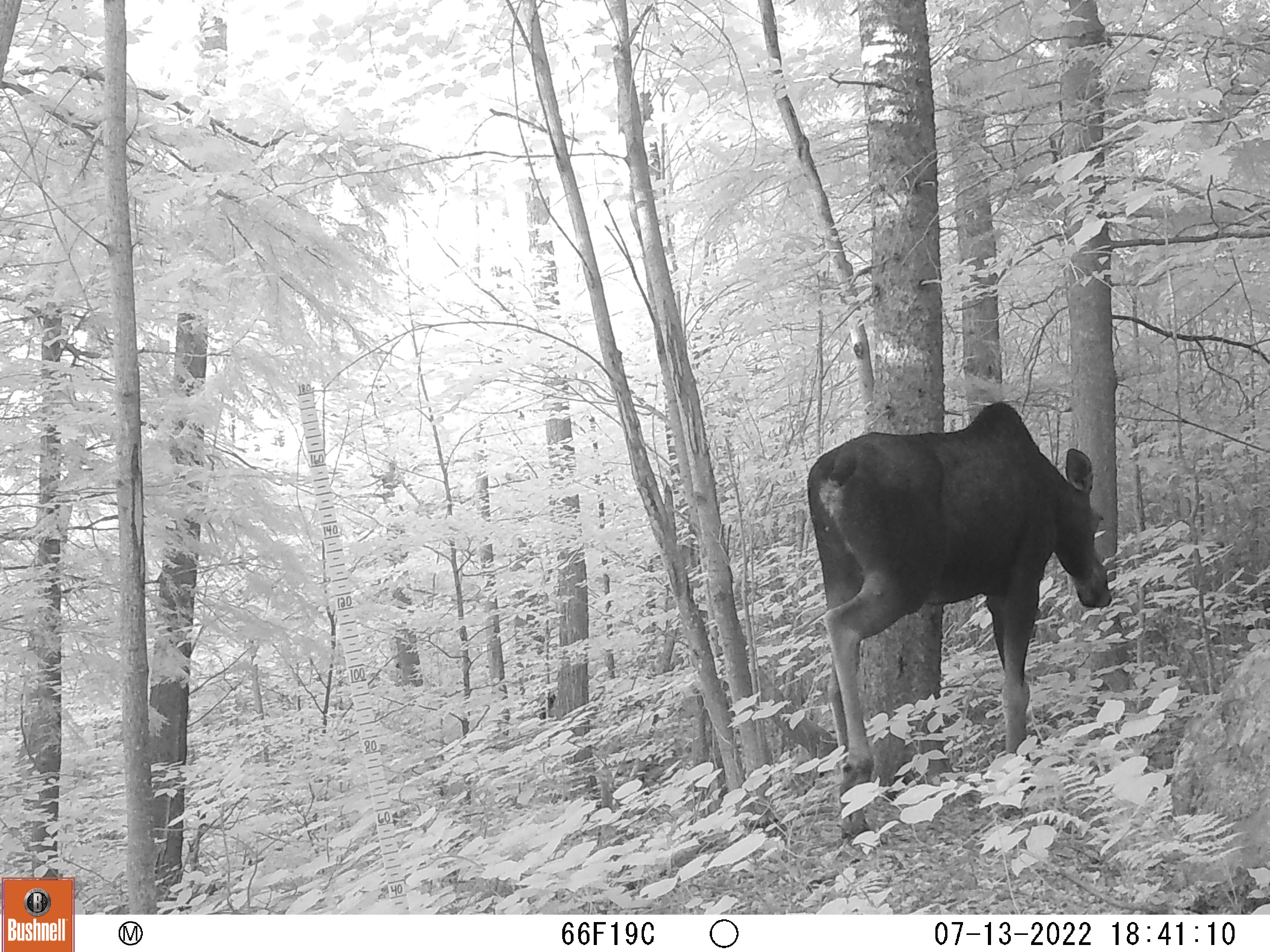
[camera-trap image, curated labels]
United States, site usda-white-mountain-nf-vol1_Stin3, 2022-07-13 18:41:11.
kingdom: Animalia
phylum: Chordata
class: Mammalia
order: Artiodactyla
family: Cervidae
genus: Alces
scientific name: Alces alces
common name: moose